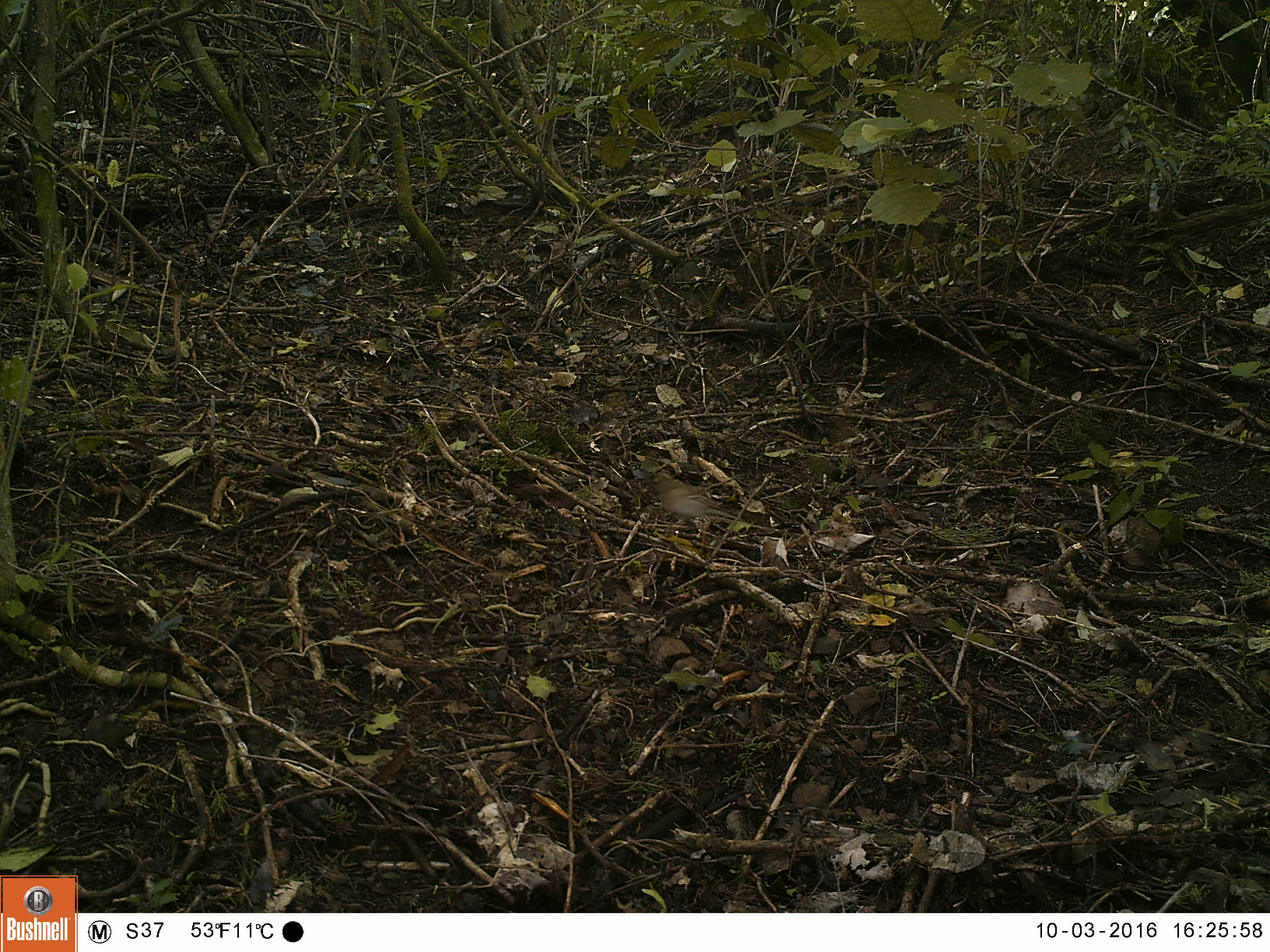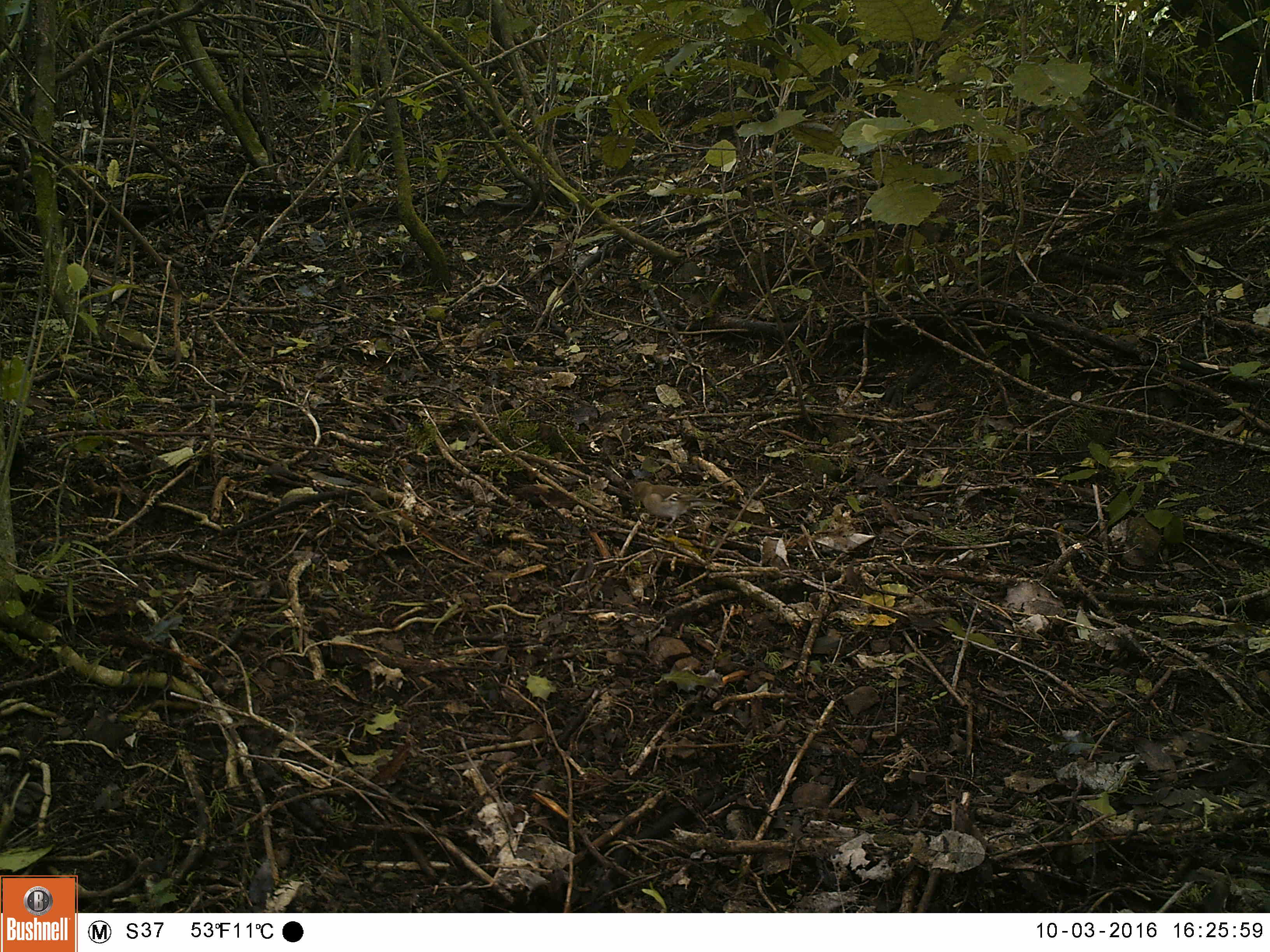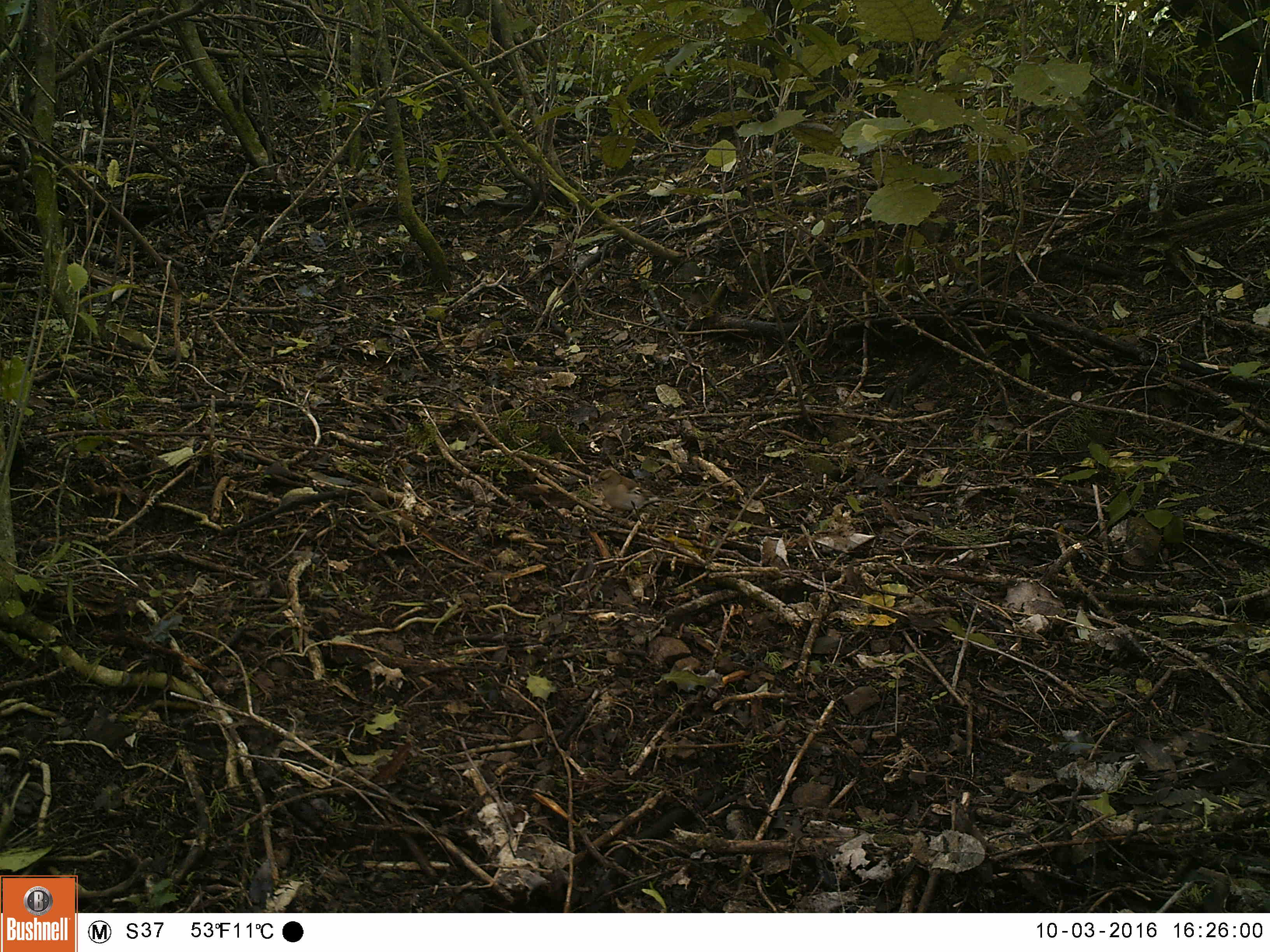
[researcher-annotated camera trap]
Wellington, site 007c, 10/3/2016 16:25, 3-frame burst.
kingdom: Animalia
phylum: Chordata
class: Aves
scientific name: Aves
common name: bird